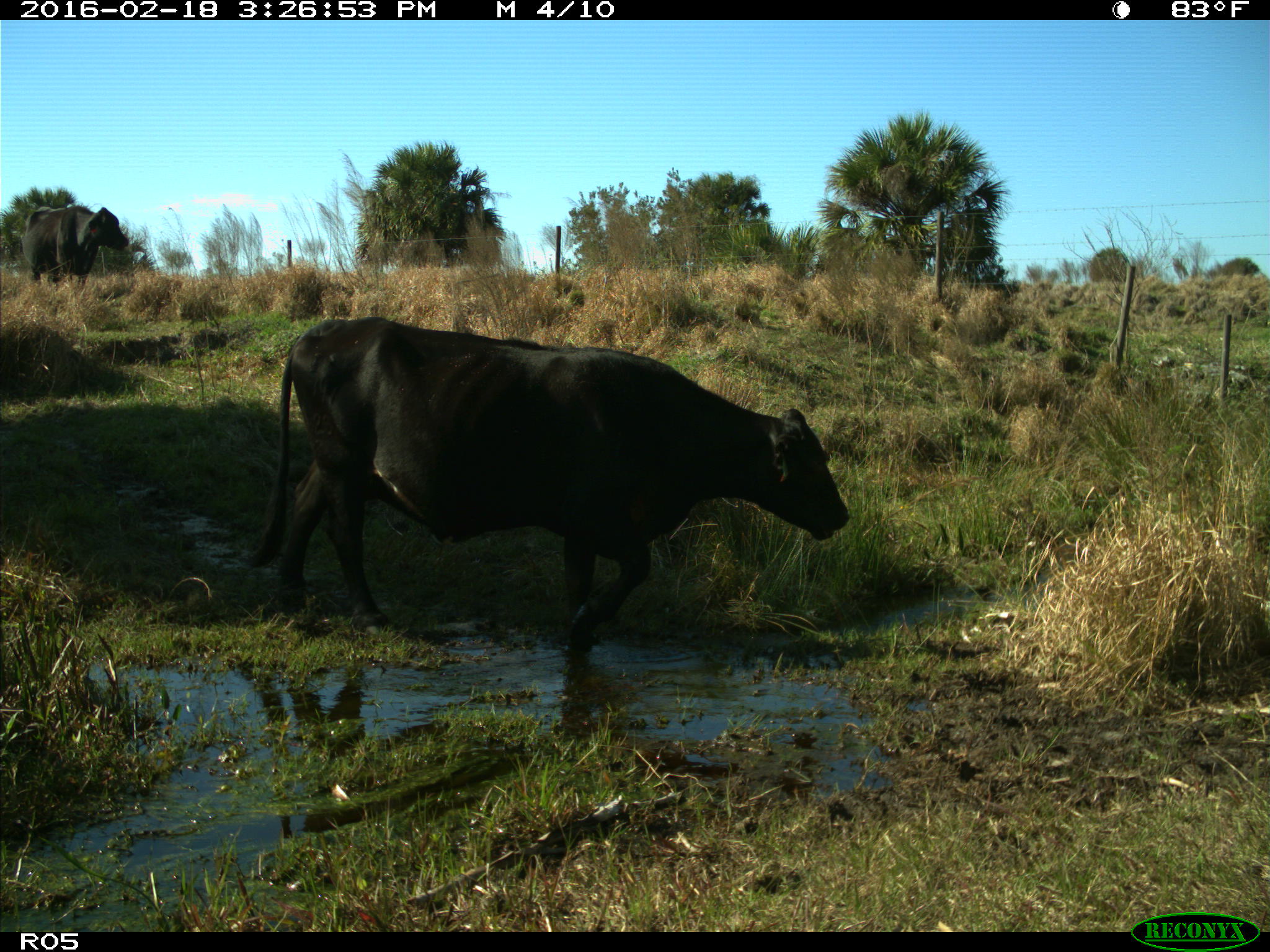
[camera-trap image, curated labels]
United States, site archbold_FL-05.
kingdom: Animalia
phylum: Chordata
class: Mammalia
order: Artiodactyla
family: Bovidae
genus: Bos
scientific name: Bos taurus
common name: domestic cow